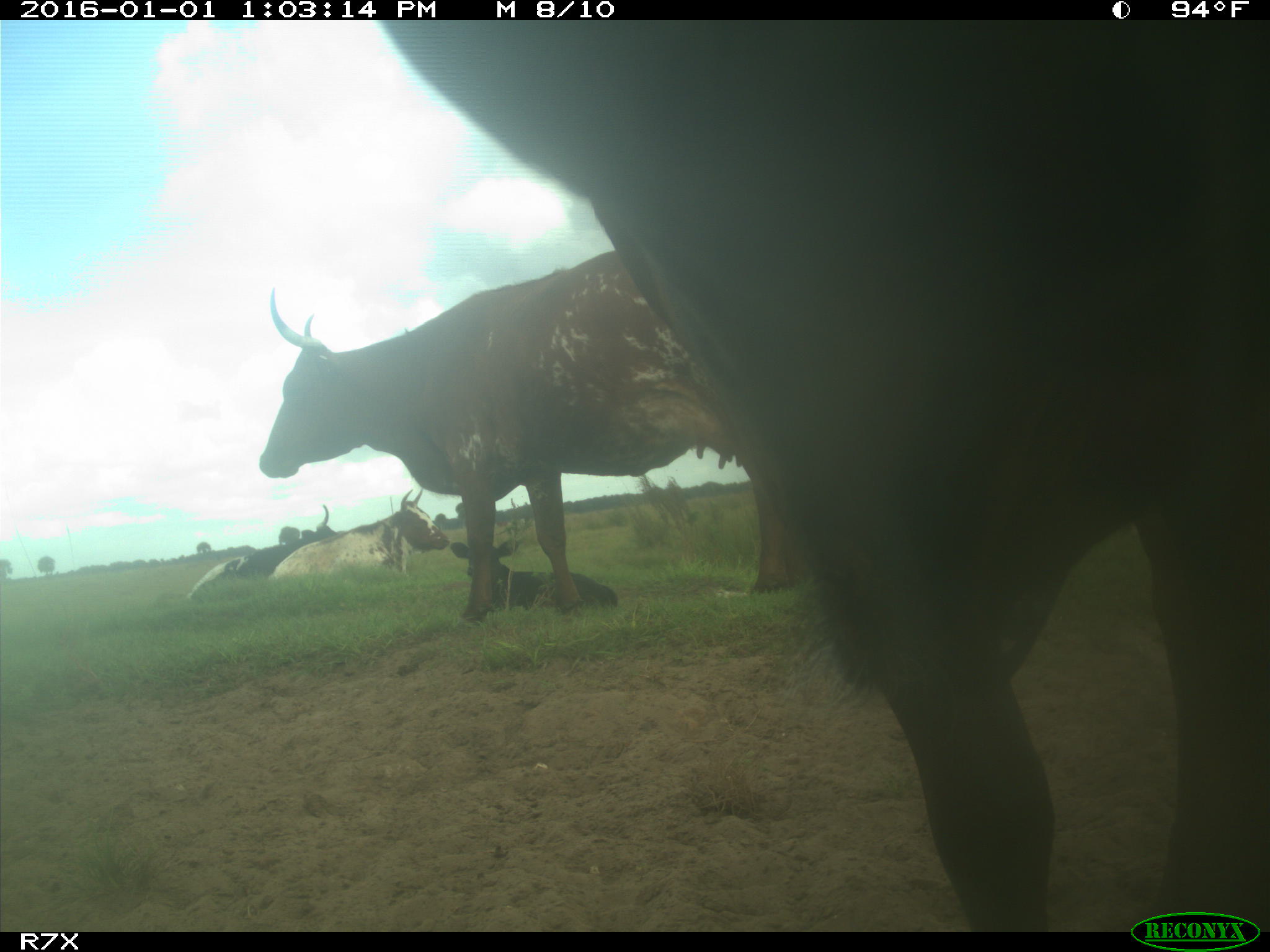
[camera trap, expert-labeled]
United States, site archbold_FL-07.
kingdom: Animalia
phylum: Chordata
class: Mammalia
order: Artiodactyla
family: Bovidae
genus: Bos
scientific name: Bos taurus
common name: domestic cow